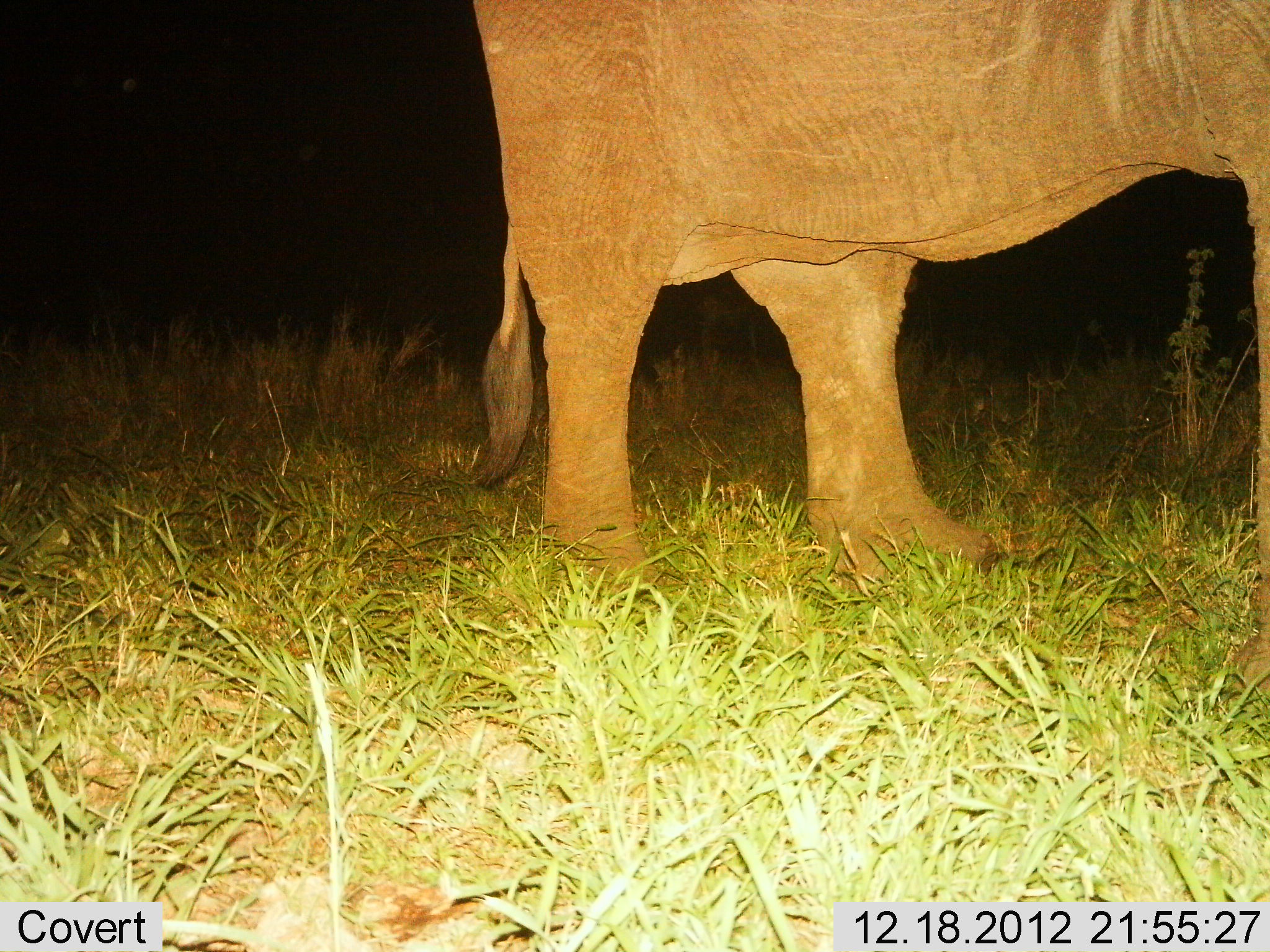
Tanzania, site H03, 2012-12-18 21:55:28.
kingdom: Animalia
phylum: Chordata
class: Mammalia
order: Proboscidea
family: Elephantidae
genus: Loxodonta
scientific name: Loxodonta africana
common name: african bush elephant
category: elephant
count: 1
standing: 82%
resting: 3%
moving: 15%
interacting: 0%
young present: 6%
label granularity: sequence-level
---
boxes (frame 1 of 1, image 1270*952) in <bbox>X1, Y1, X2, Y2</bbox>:
animal: <bbox>464, 0, 1270, 706</bbox>